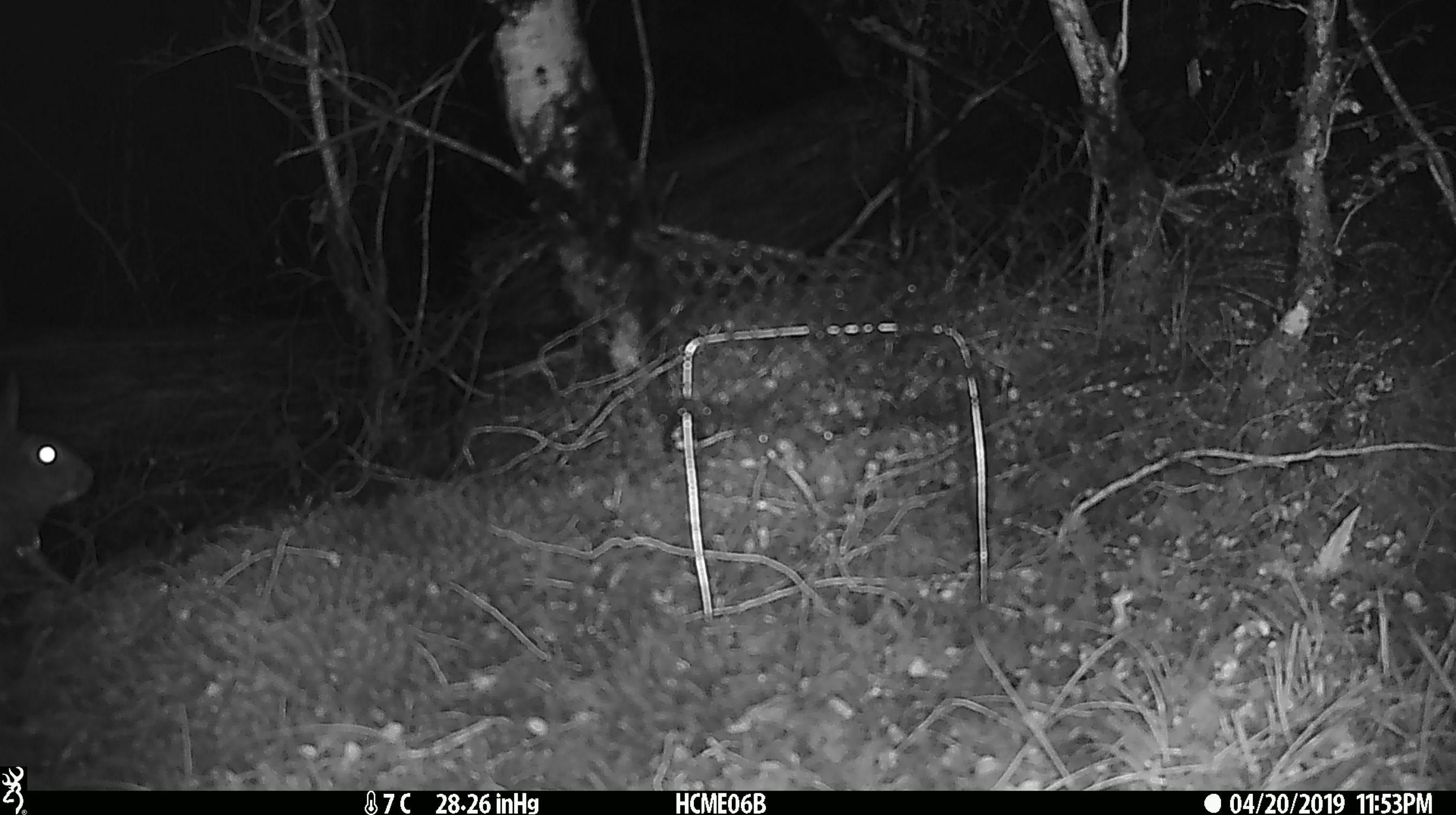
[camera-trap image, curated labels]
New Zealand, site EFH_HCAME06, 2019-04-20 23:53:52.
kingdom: Animalia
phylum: Chordata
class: Mammalia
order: Lagomorpha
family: Leporidae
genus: Lepus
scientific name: Lepus europaeus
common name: brown hare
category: hare